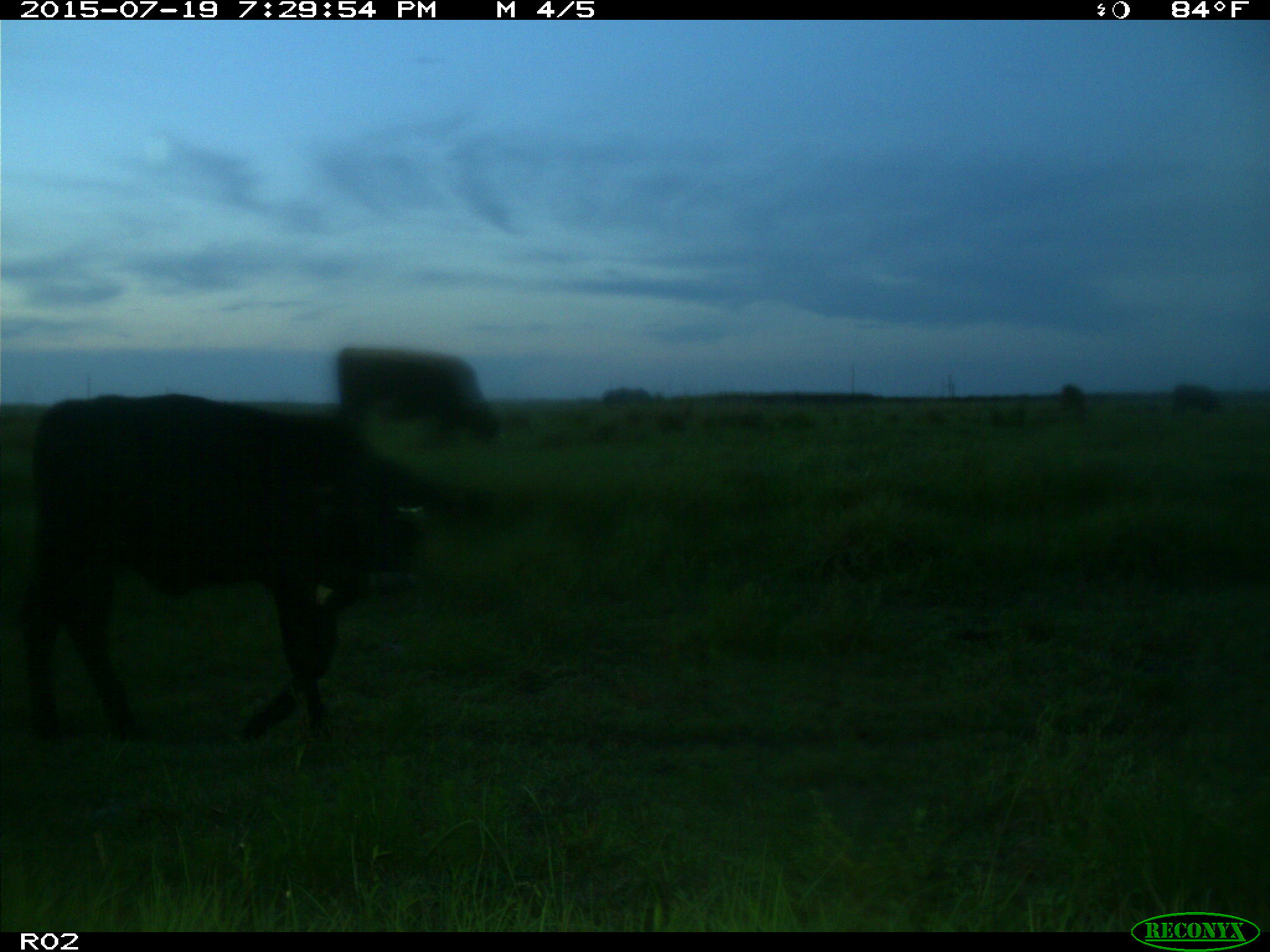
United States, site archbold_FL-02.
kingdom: Animalia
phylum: Chordata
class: Mammalia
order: Artiodactyla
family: Bovidae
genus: Bos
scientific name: Bos taurus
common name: domestic cow